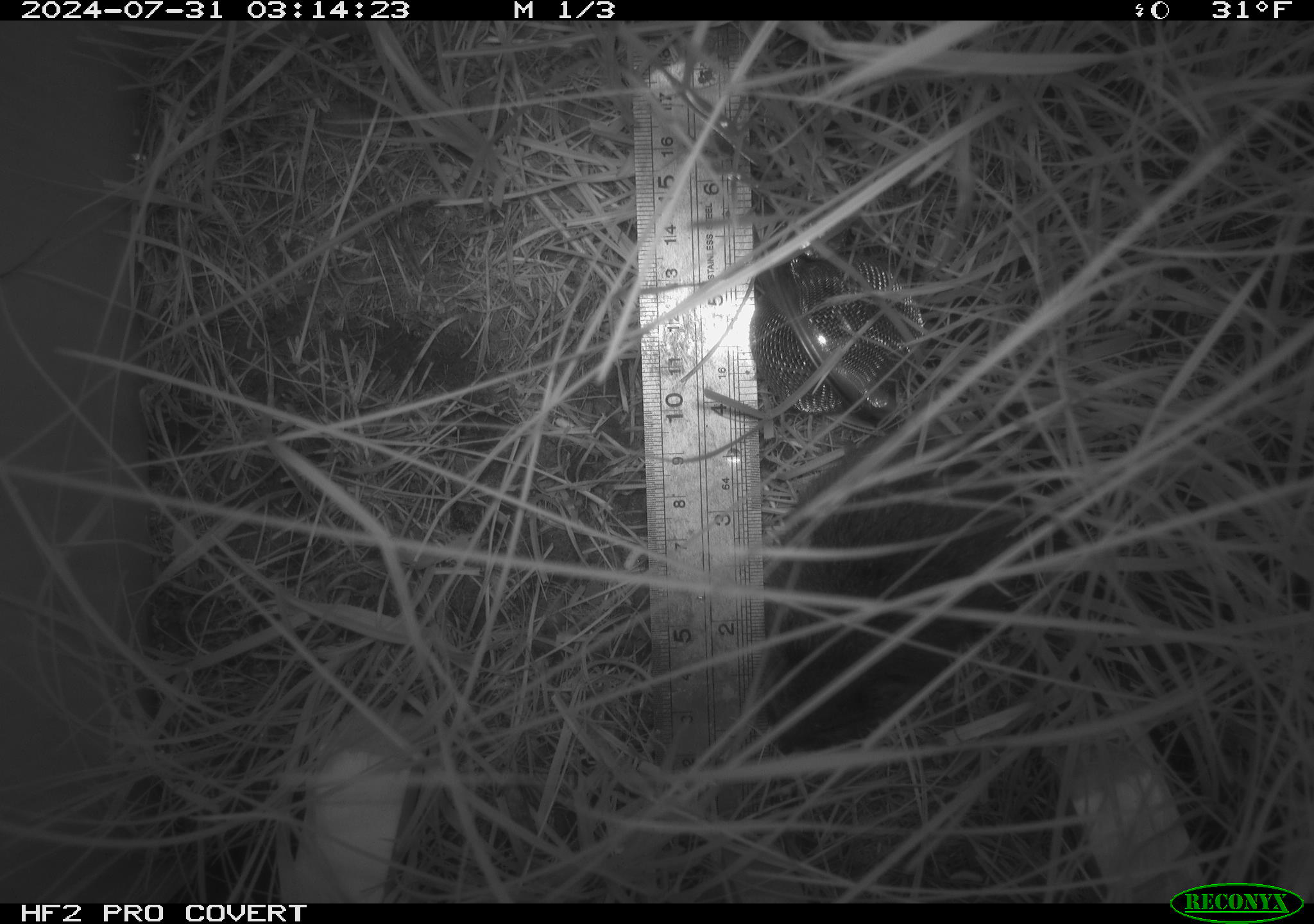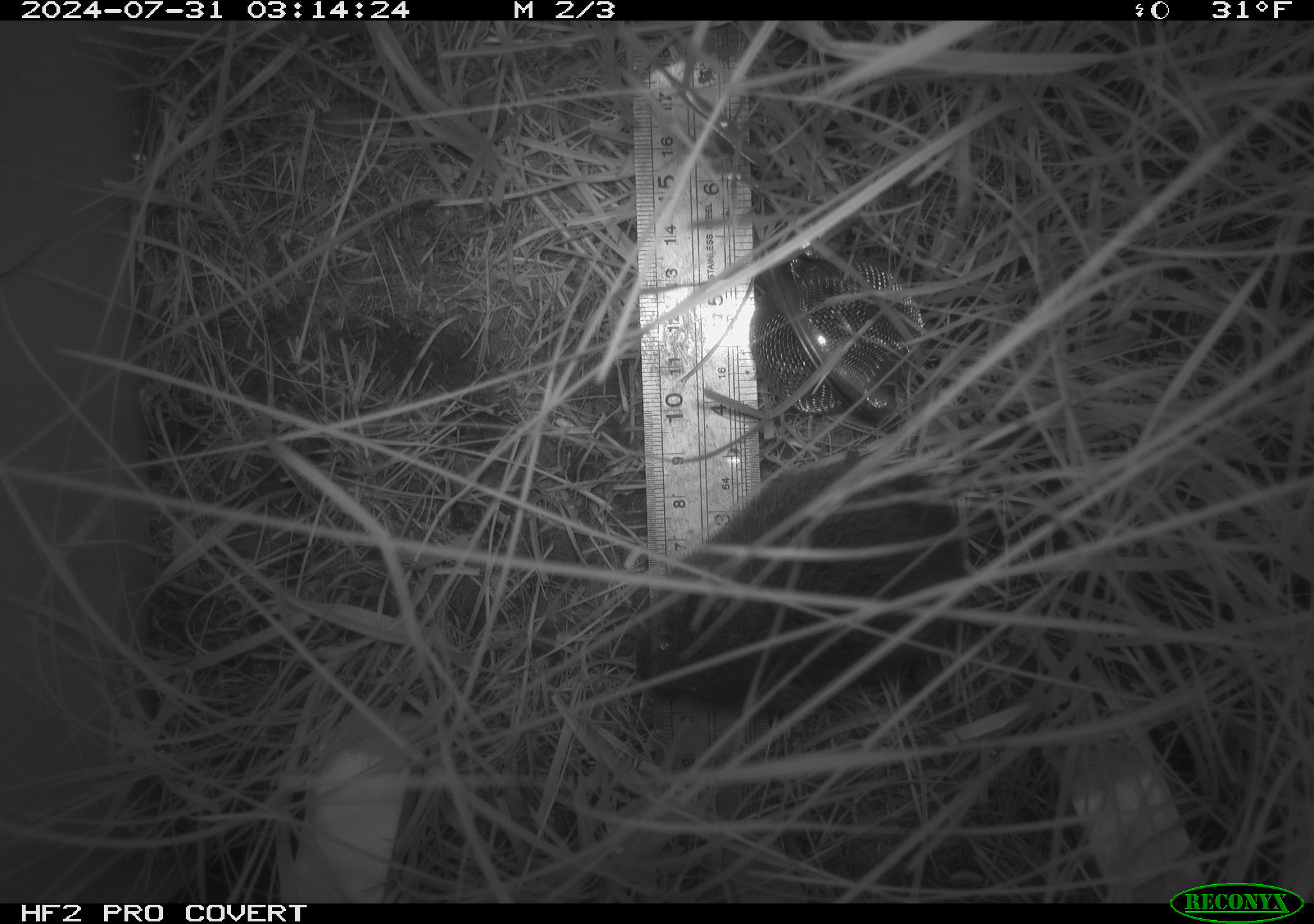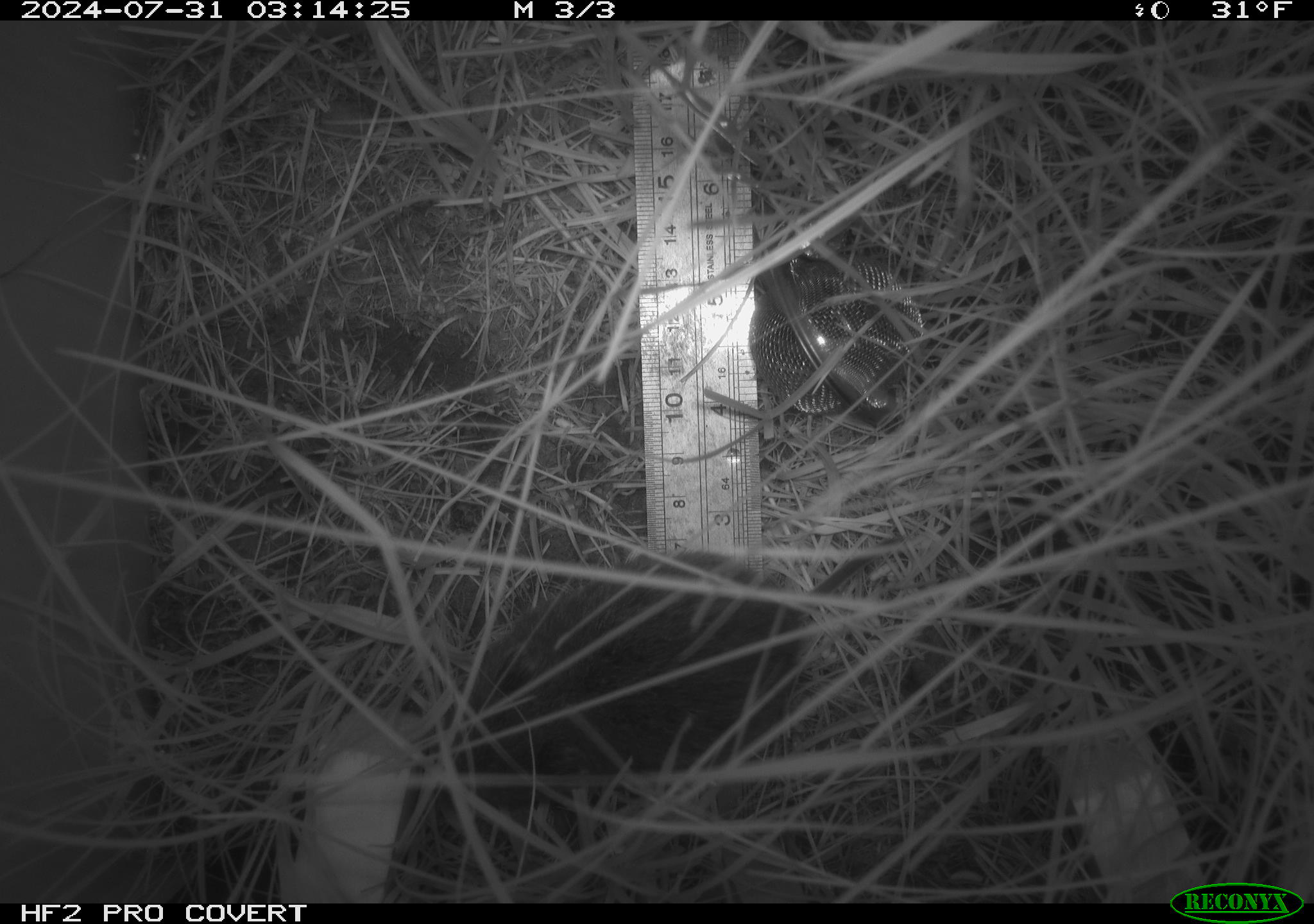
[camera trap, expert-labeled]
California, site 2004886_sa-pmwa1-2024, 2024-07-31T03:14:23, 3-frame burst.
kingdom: Animalia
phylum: Chordata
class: Mammalia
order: Rodentia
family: Cricetidae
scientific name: Arvicolinae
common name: voles, lemmings, and muskrats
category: arvicolinae subfamily